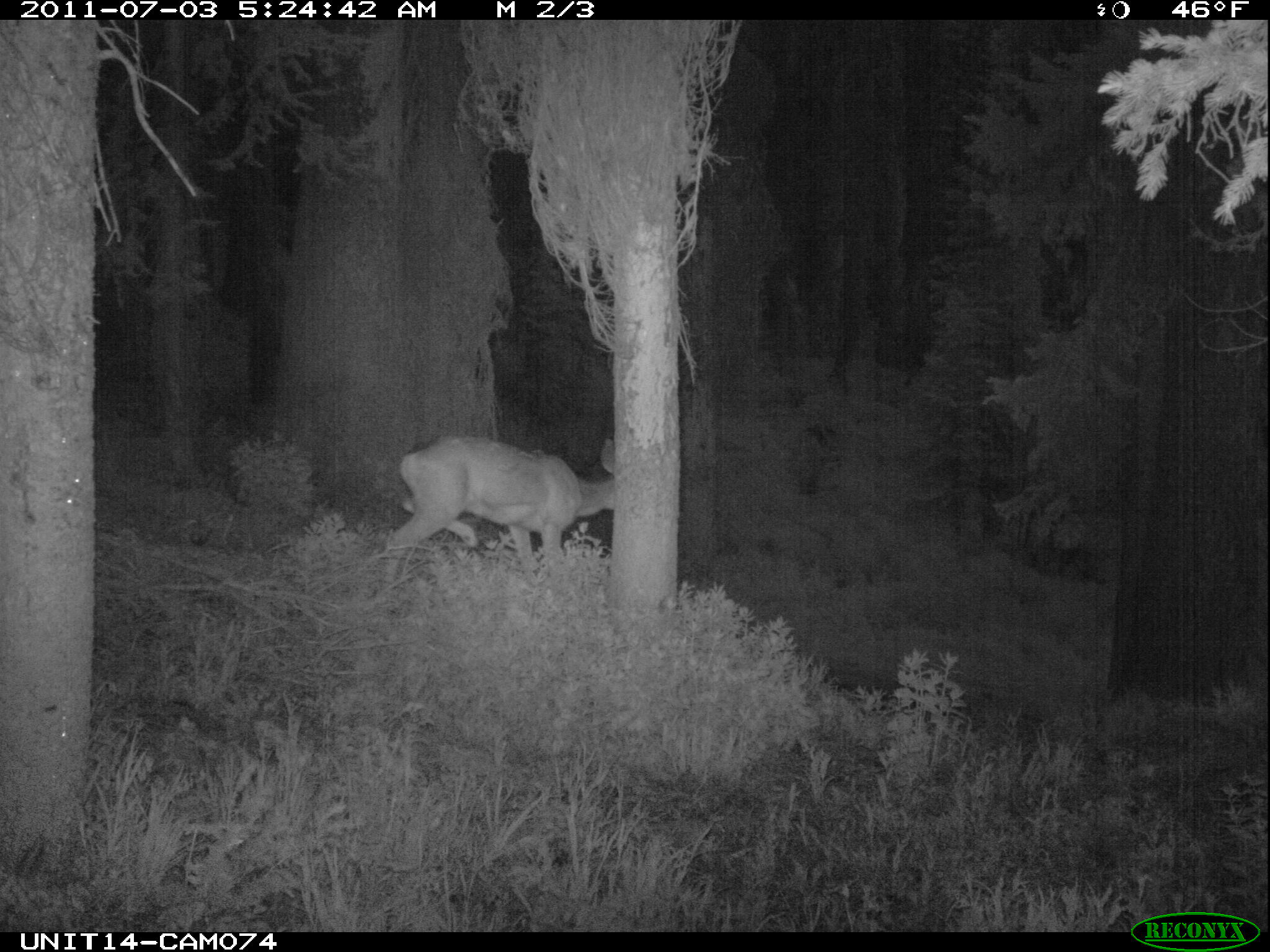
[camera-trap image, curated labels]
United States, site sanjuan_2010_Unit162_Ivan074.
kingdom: Animalia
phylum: Chordata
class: Mammalia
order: Artiodactyla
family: Cervidae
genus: Odocoileus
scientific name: Odocoileus hemionus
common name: mule deer